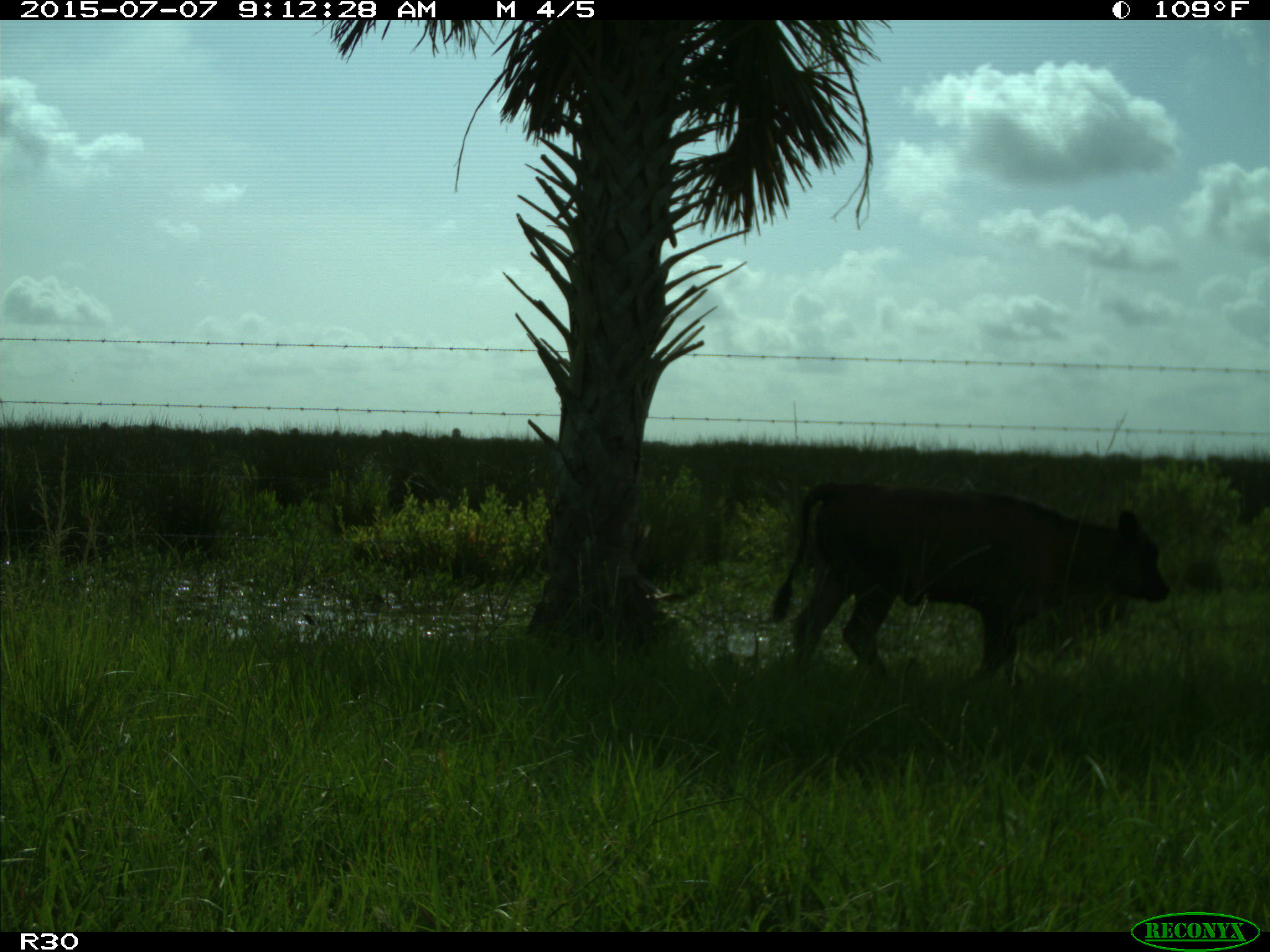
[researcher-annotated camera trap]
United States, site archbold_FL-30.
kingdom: Animalia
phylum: Chordata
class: Mammalia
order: Artiodactyla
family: Bovidae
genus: Bos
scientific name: Bos taurus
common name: domestic cow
Bos taurus (domestic cow).